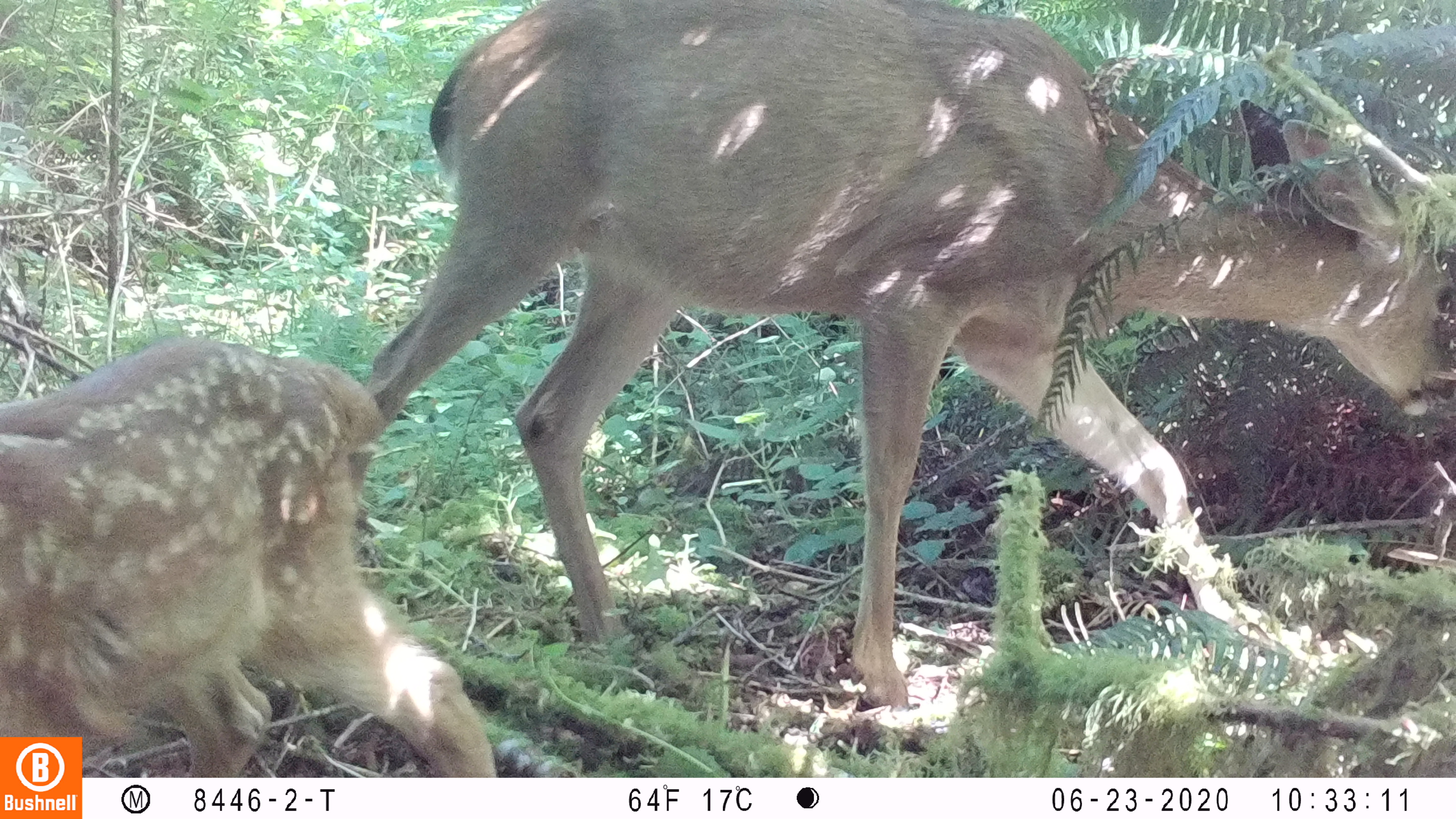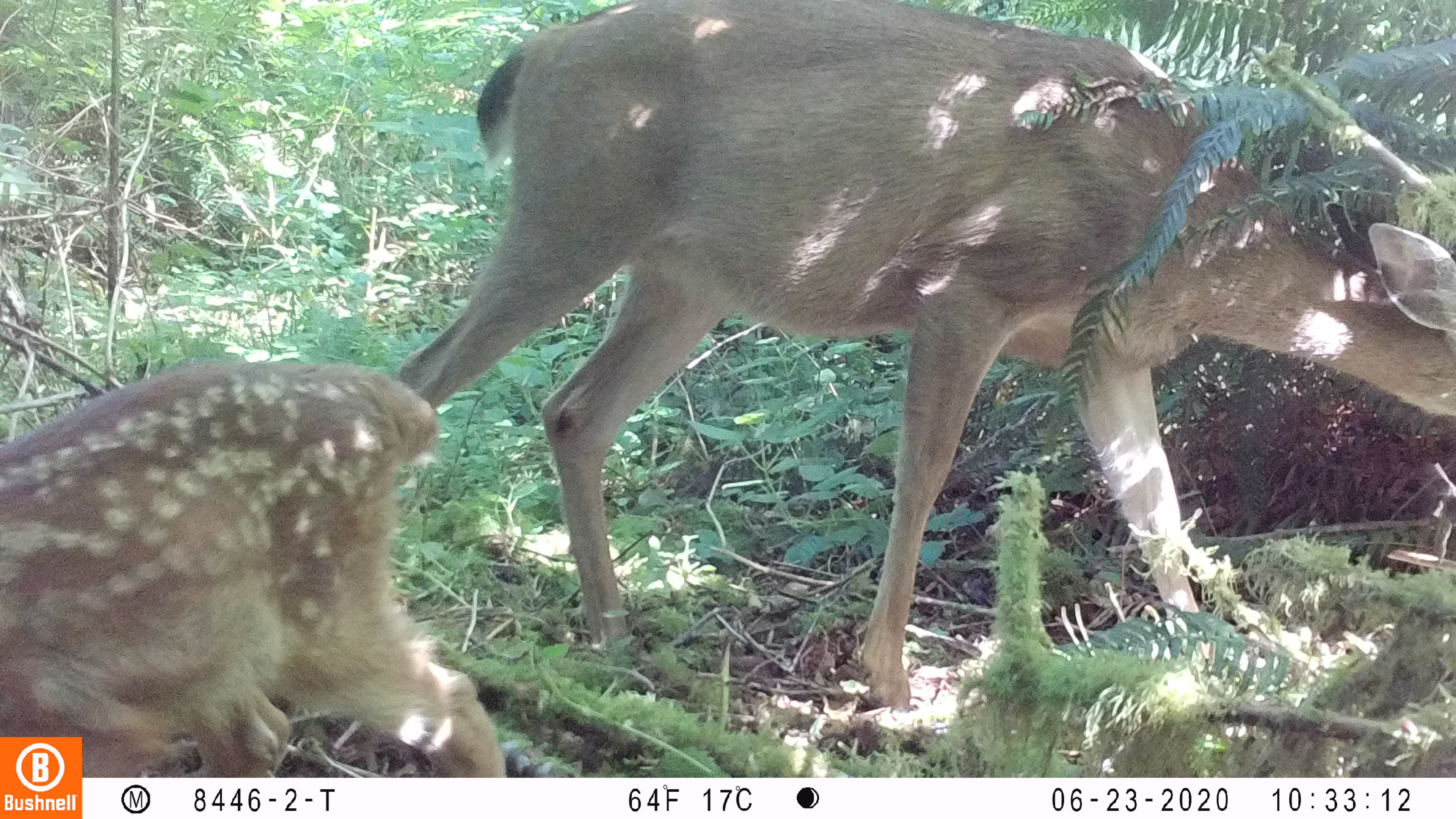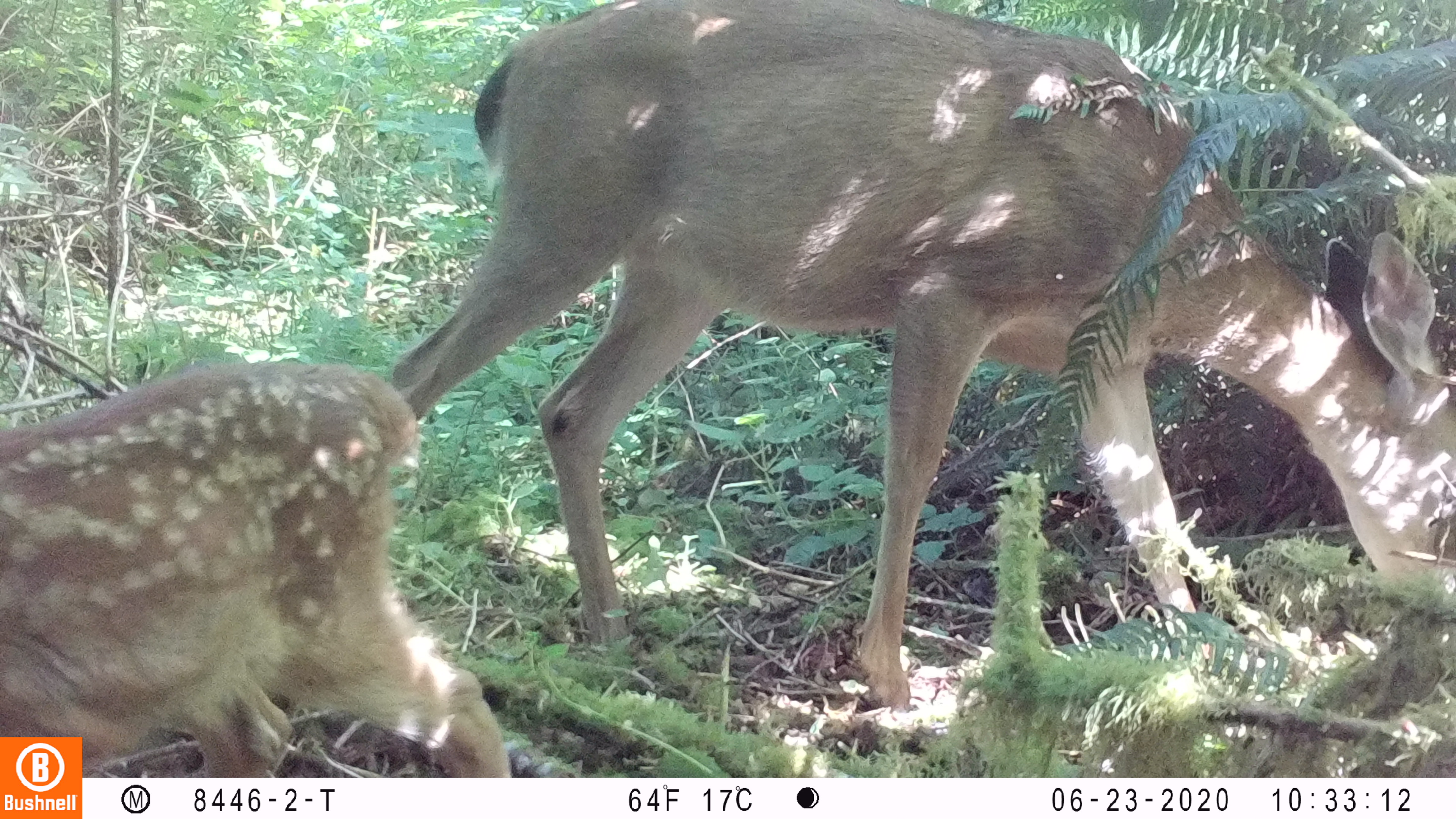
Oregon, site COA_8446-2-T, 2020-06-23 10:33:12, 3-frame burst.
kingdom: Animalia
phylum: Chordata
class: Mammalia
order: Artiodactyla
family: Cervidae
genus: Odocoileus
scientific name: Odocoileus hemionus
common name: black-tailed deer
Black-tailed deer (Odocoileus hemionus).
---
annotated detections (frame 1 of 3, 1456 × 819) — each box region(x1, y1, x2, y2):
black-tailed deer: region(0, 1, 1449, 730)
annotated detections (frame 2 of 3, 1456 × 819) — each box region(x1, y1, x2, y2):
black-tailed deer: region(0, 0, 1453, 732)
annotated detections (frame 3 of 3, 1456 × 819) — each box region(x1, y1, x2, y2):
black-tailed deer: region(0, 0, 1453, 729)